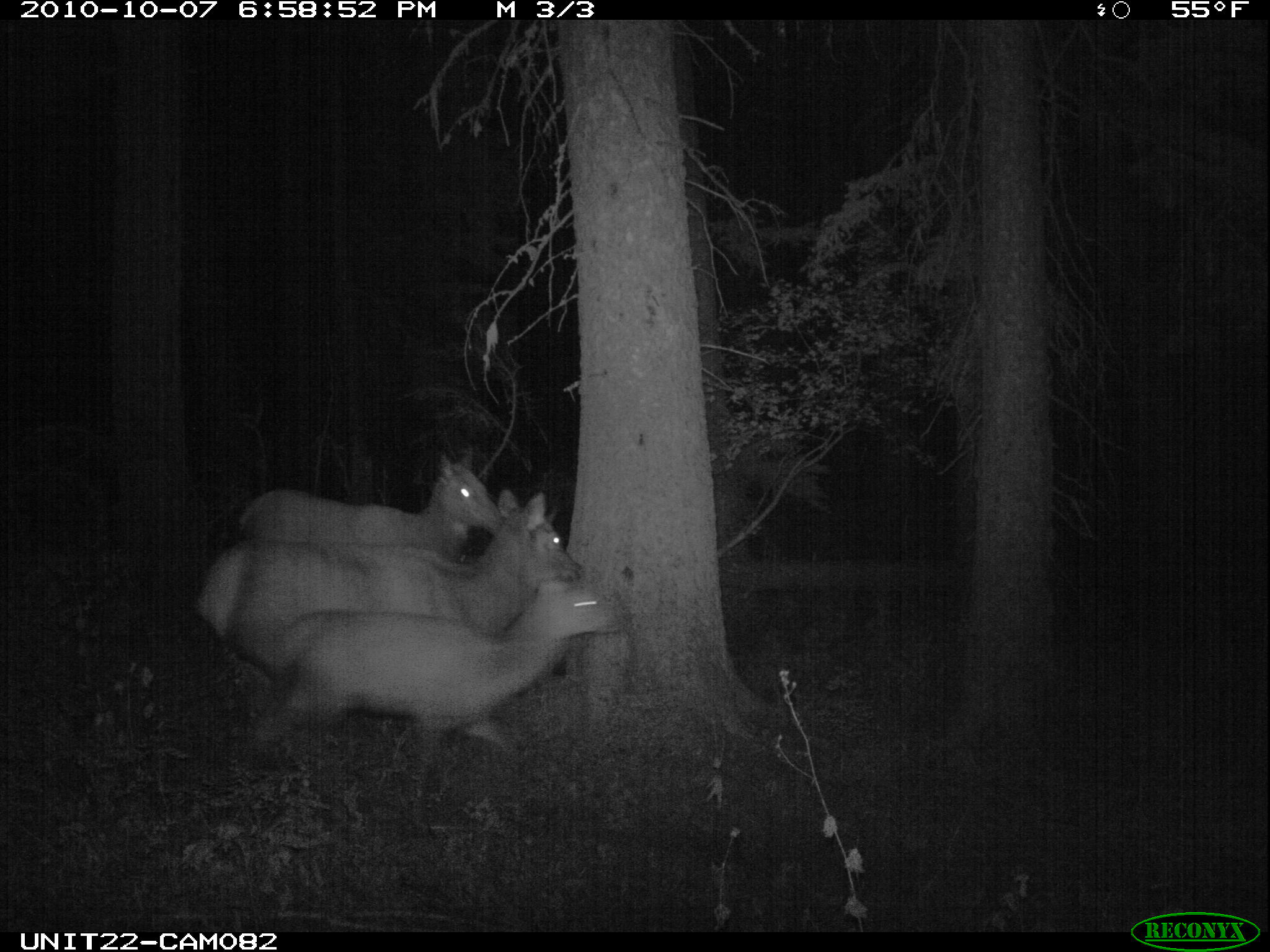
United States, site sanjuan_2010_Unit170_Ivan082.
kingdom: Animalia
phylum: Chordata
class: Mammalia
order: Artiodactyla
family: Cervidae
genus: Cervus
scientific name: Cervus elaphus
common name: red deer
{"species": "Cervus elaphus (red deer)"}